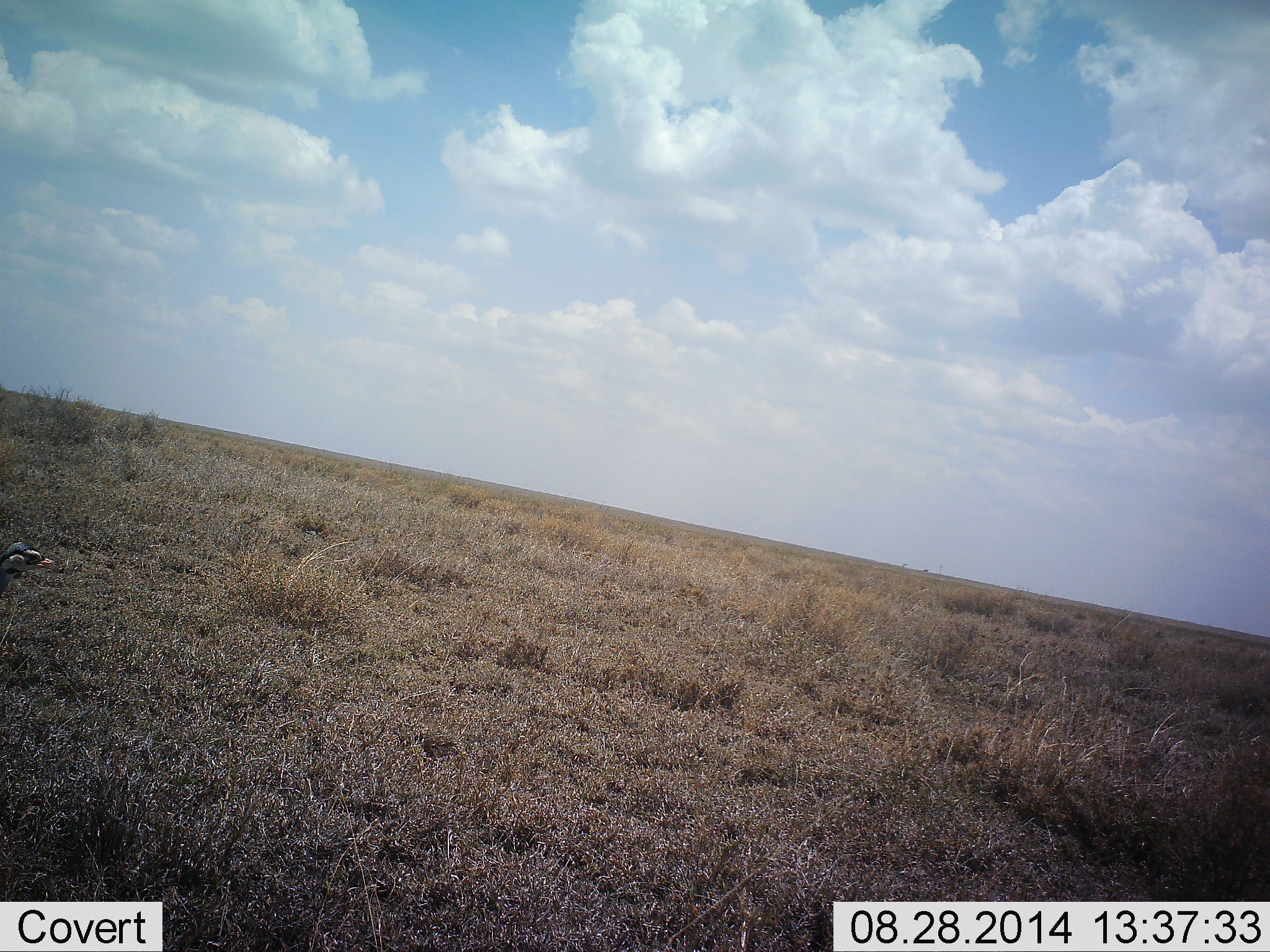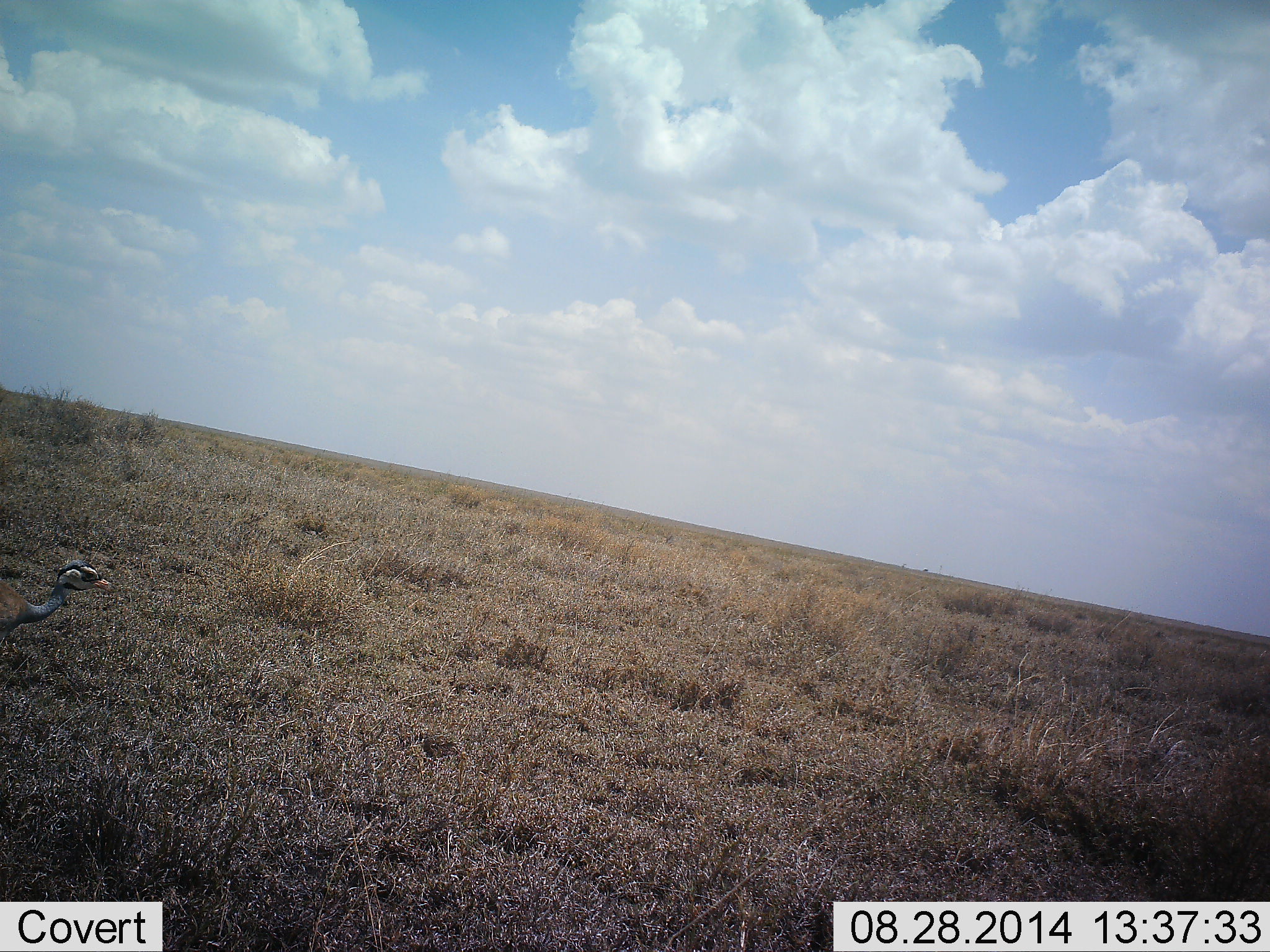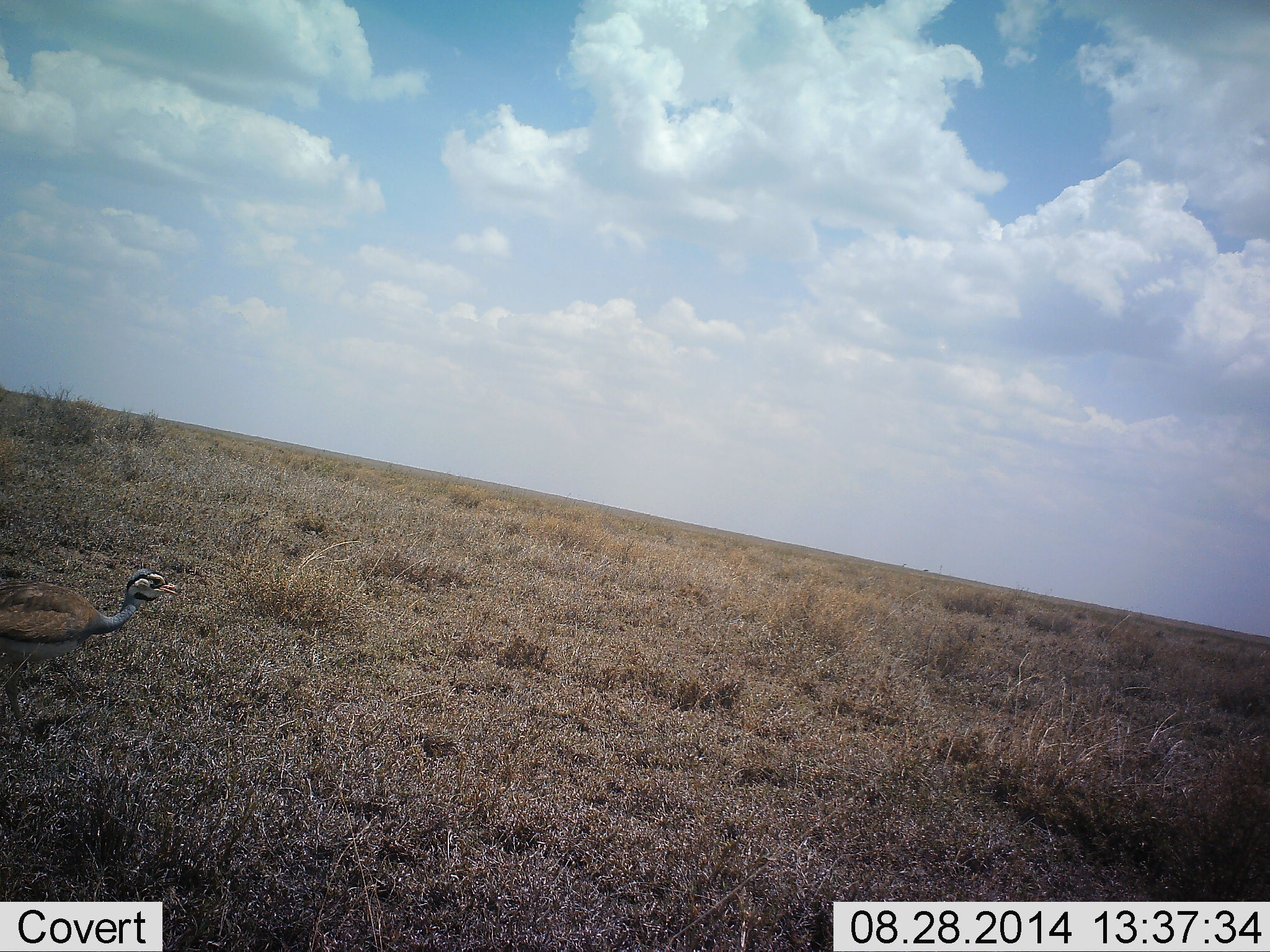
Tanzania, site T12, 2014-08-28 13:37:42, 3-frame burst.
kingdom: Animalia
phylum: Chordata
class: Aves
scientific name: Aves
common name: bird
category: otherbird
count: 1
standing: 10%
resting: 0%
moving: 90%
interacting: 0%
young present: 0%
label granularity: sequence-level